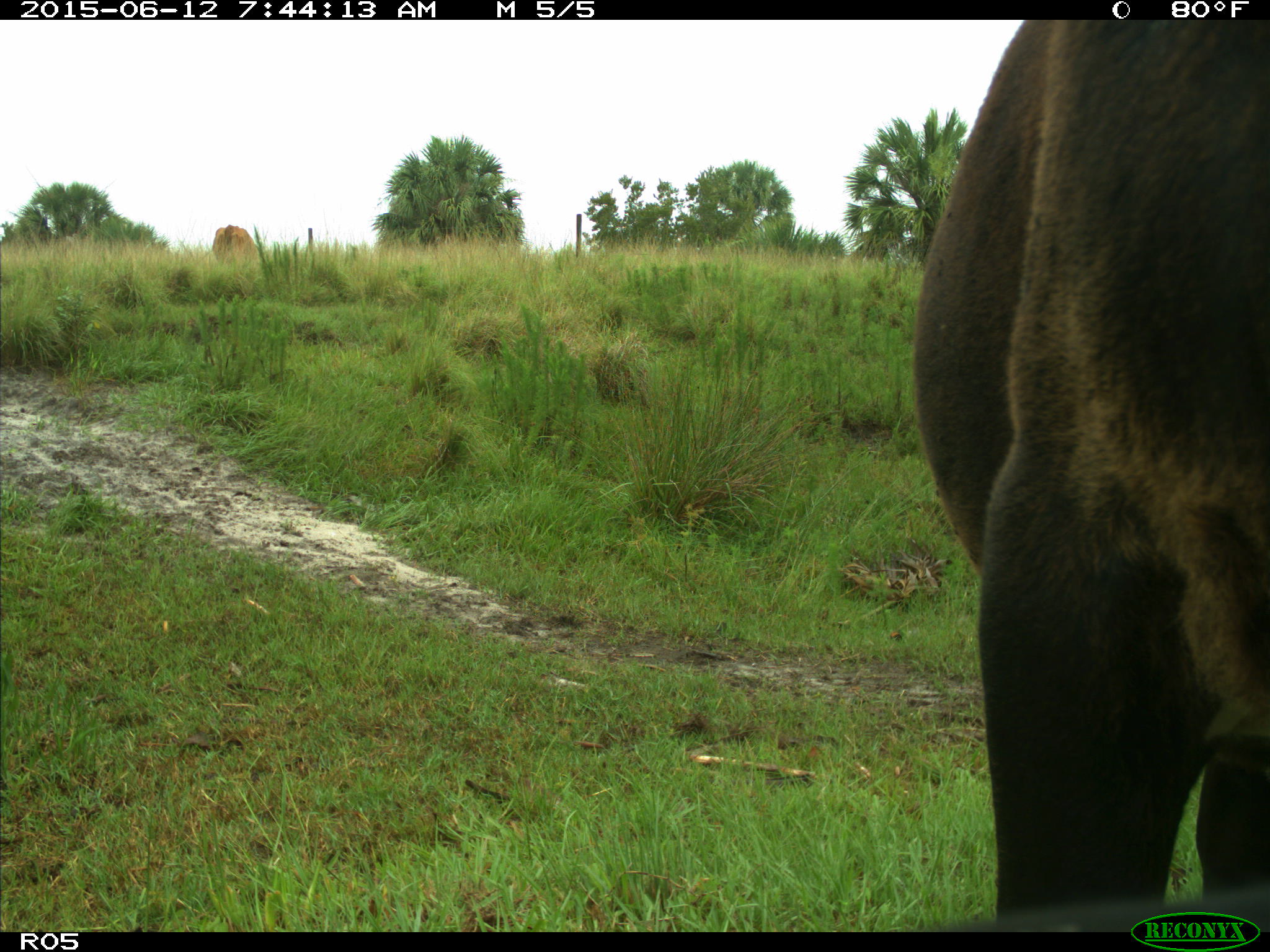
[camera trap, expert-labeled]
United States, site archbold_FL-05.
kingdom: Animalia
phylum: Chordata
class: Mammalia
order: Artiodactyla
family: Bovidae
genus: Bos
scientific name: Bos taurus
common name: domestic cow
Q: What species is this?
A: Bos taurus (domestic cow).